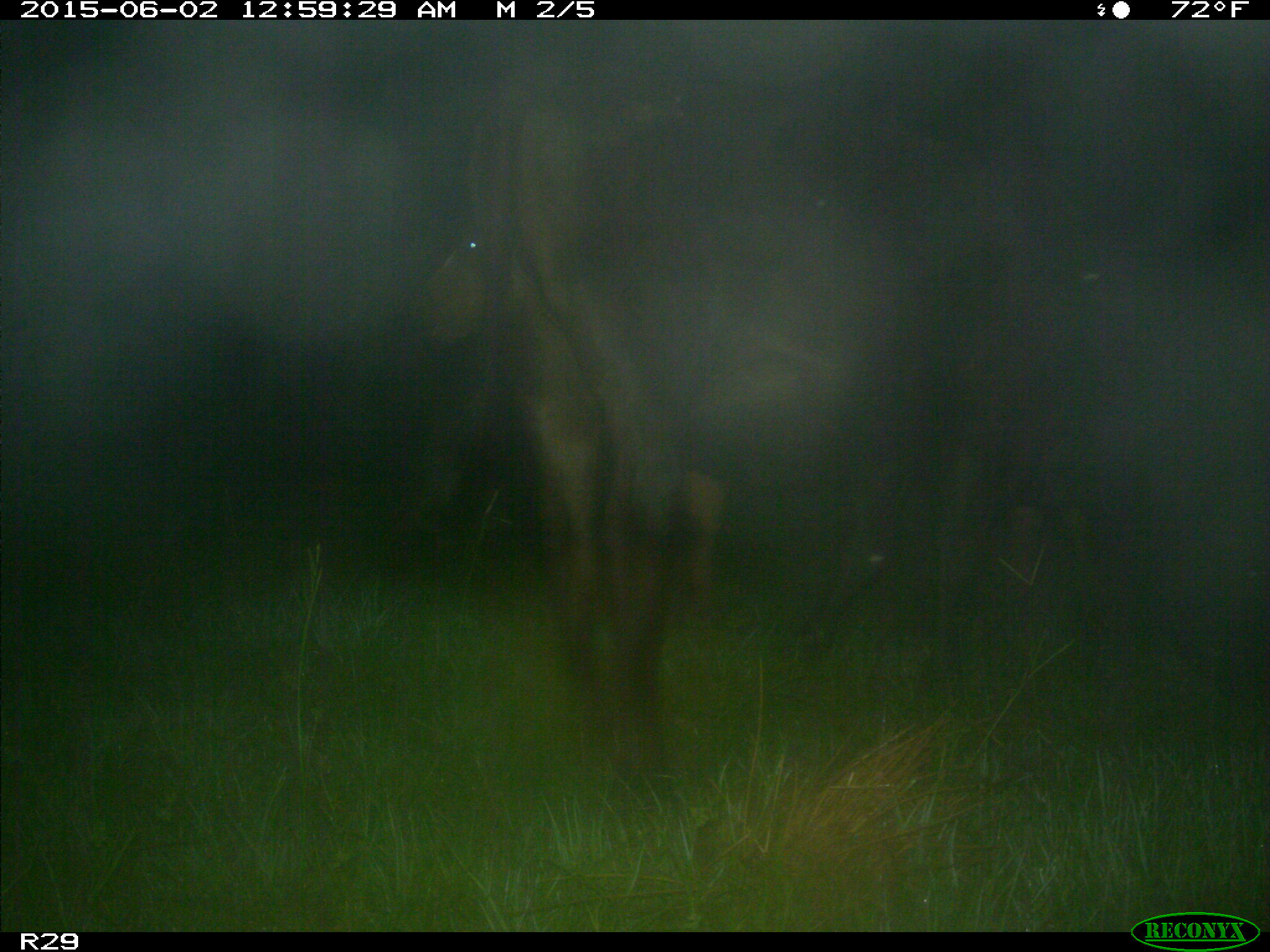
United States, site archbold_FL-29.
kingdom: Animalia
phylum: Chordata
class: Mammalia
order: Artiodactyla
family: Bovidae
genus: Bos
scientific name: Bos taurus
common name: domestic cow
Bos taurus (domestic cow).